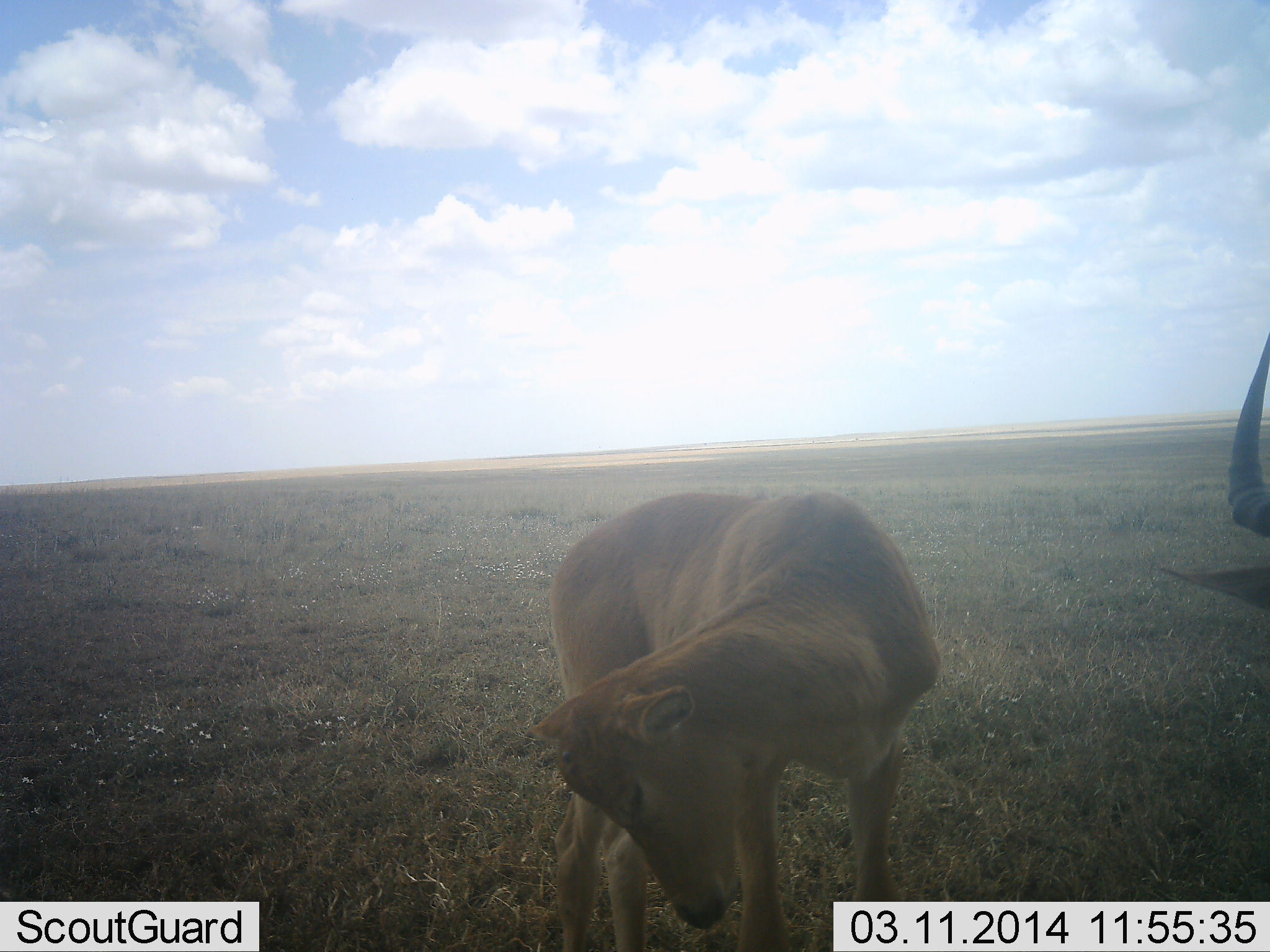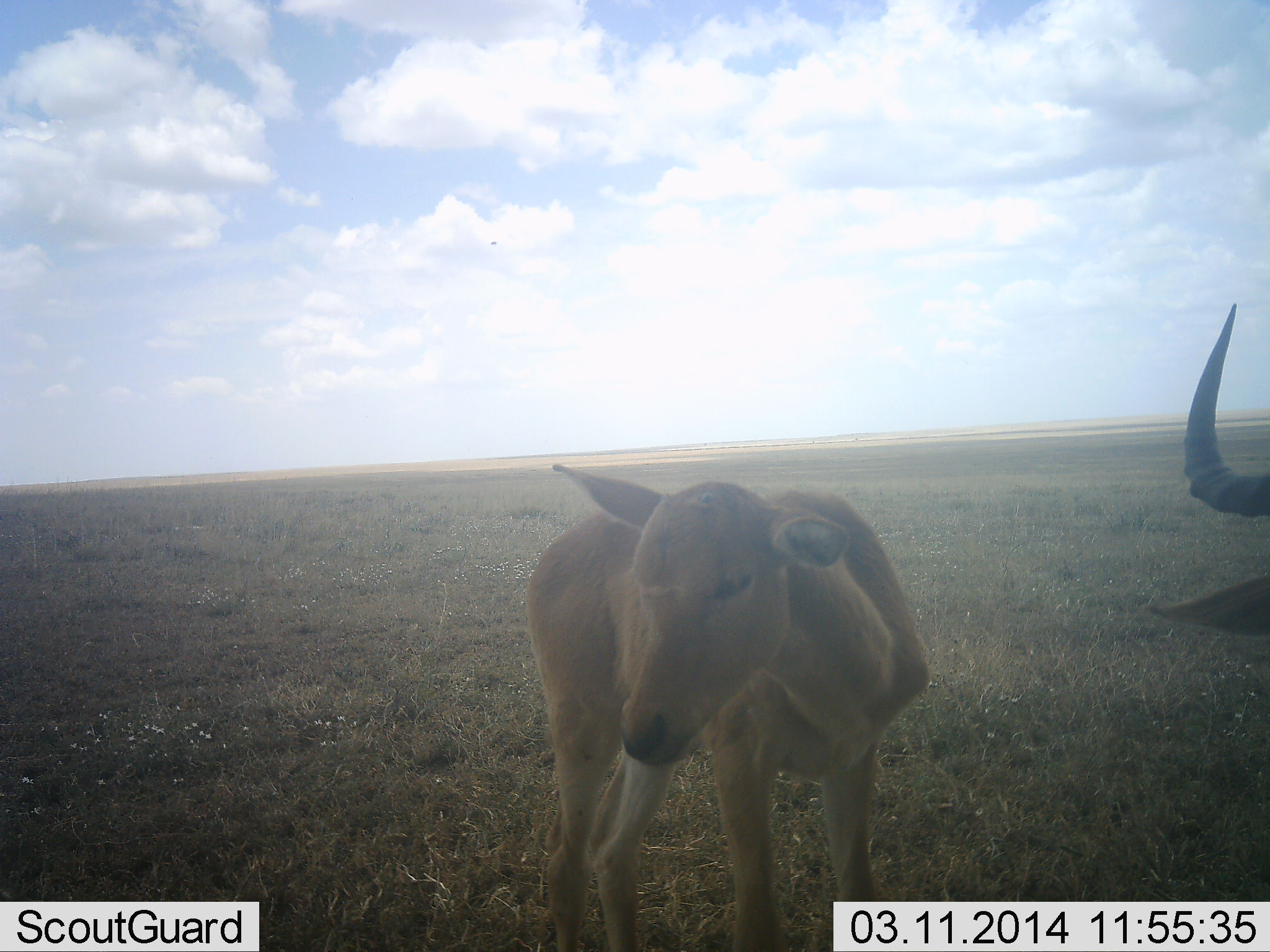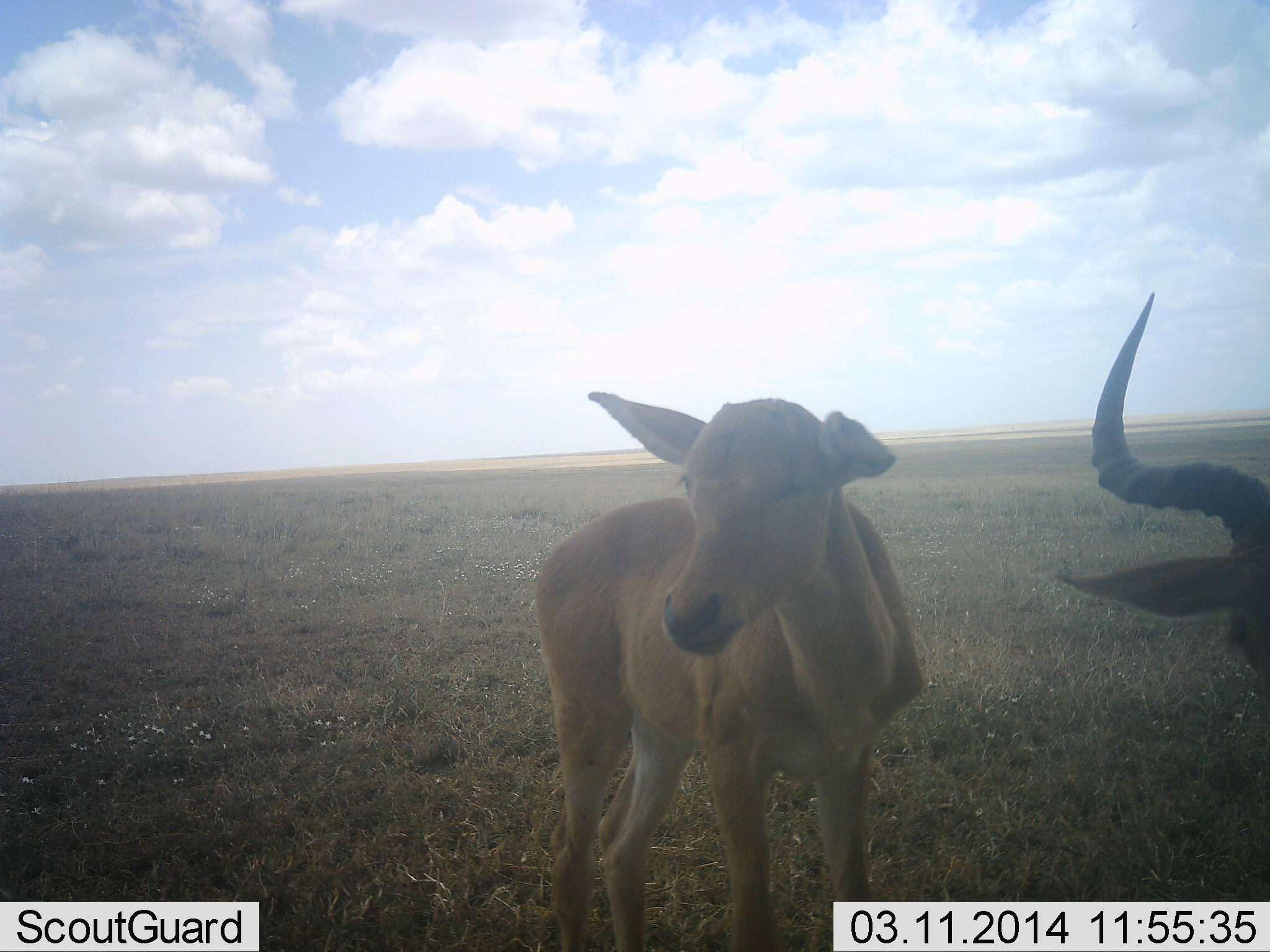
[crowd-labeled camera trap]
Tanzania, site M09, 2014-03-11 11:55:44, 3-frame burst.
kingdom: Animalia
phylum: Chordata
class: Mammalia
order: Artiodactyla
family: Bovidae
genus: Alcelaphus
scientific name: Alcelaphus buselaphus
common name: hartebeest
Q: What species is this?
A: Hartebeest (Alcelaphus buselaphus).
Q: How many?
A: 2.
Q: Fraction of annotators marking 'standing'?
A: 60%.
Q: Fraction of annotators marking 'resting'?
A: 10%.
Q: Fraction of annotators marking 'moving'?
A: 20%.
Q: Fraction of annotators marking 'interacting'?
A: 10%.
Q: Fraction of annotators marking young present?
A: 100%.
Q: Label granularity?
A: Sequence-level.